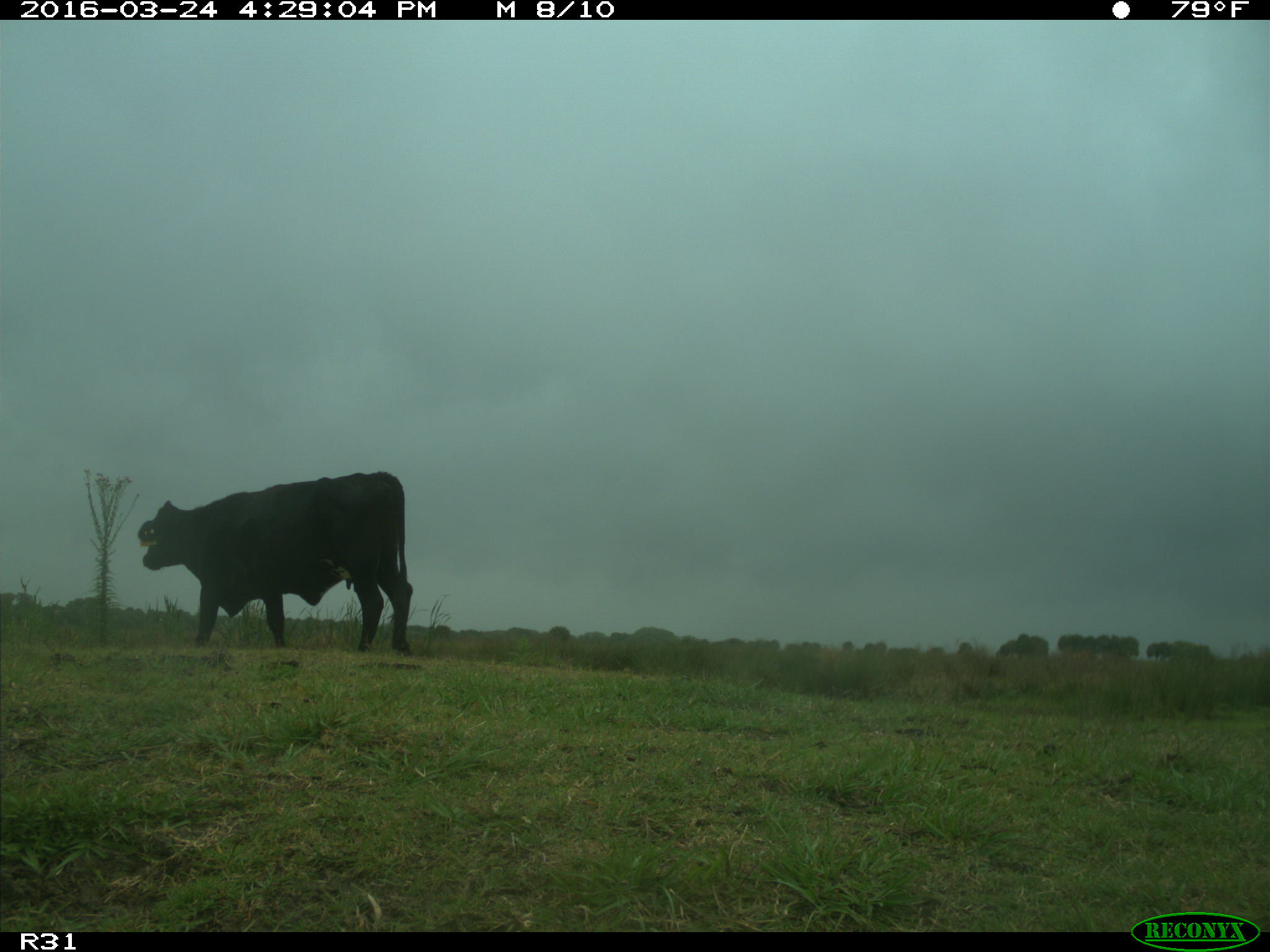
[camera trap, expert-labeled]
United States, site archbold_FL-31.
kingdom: Animalia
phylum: Chordata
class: Mammalia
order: Artiodactyla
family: Bovidae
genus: Bos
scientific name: Bos taurus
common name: domestic cow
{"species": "Bos taurus (domestic cow)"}